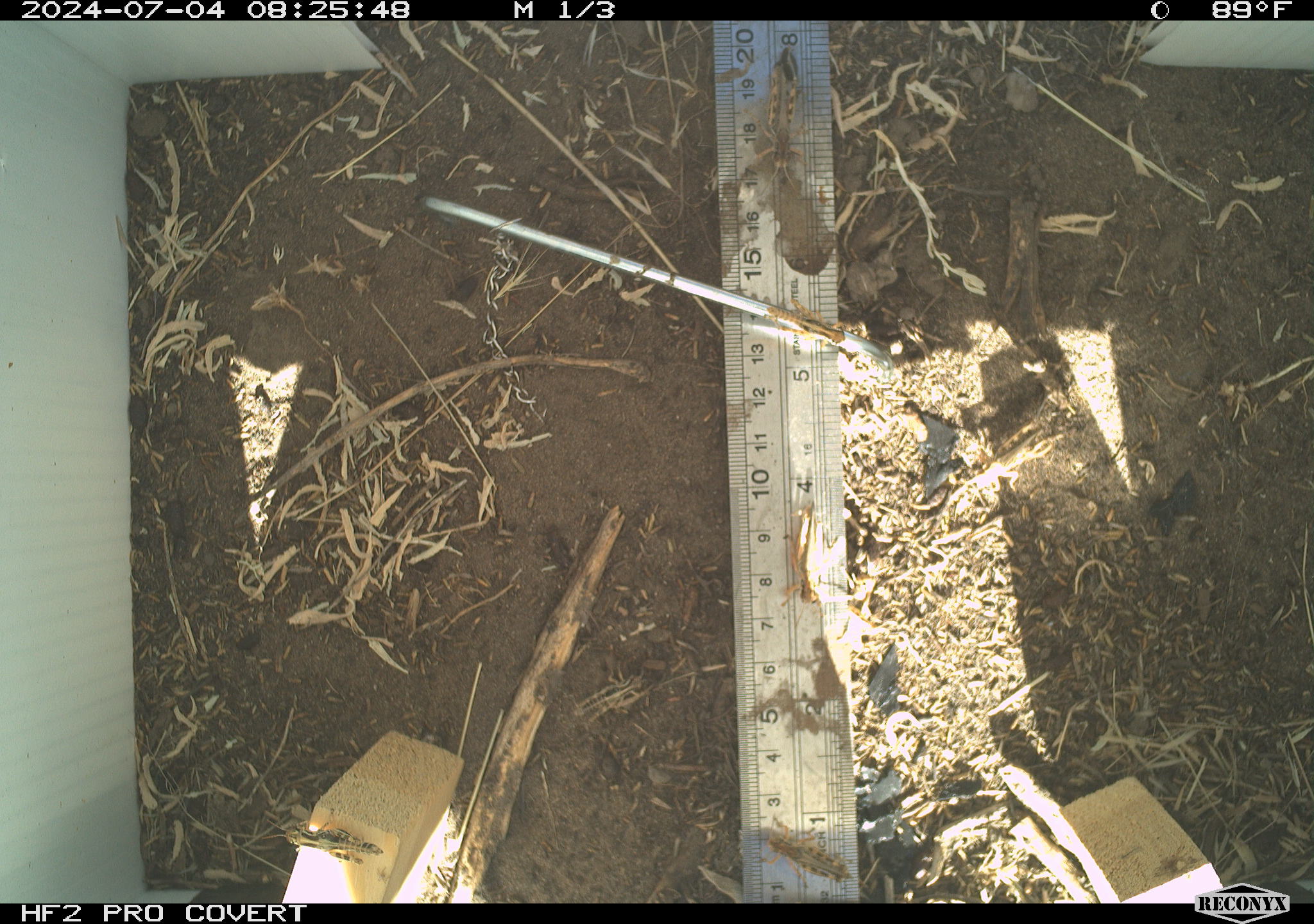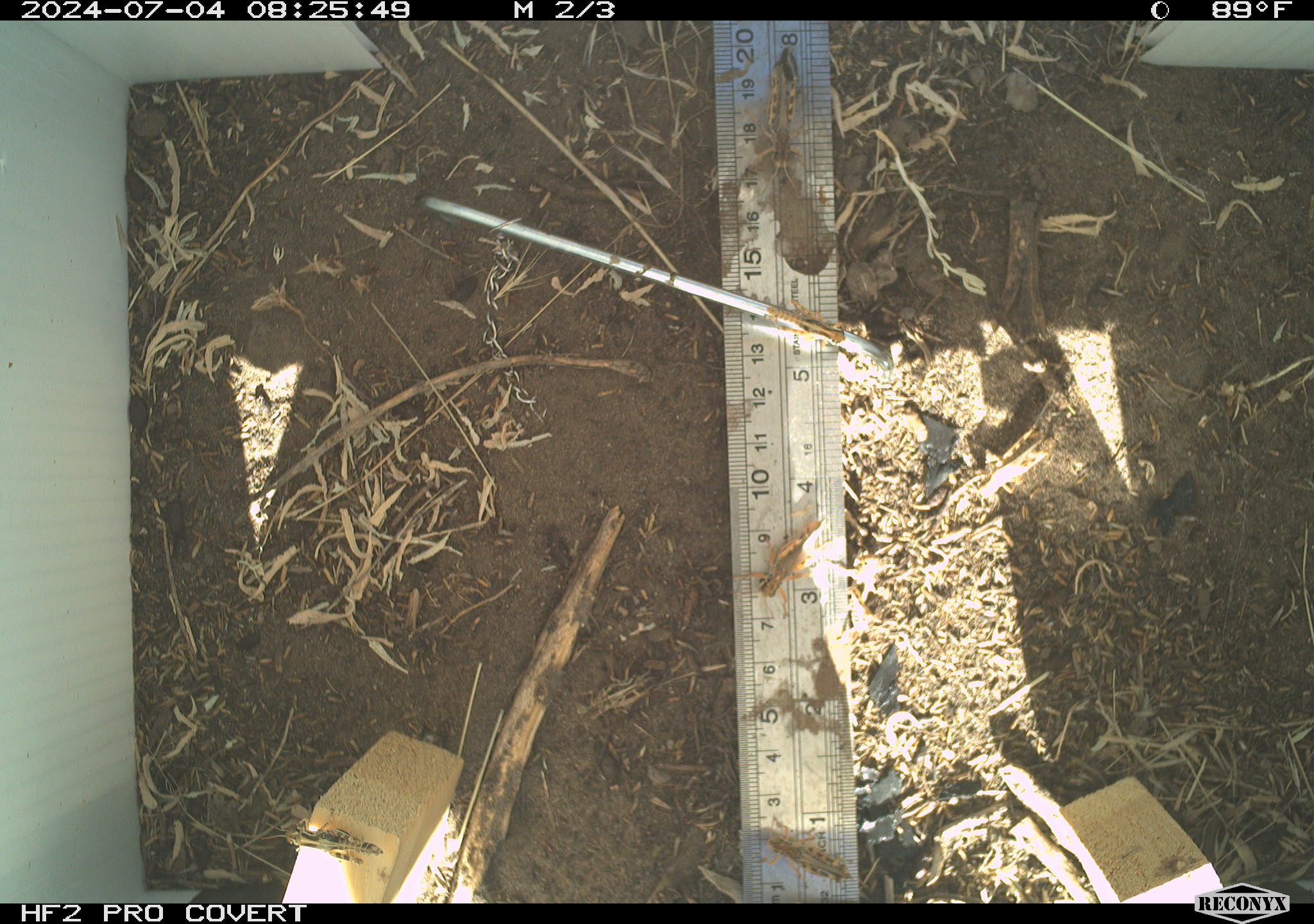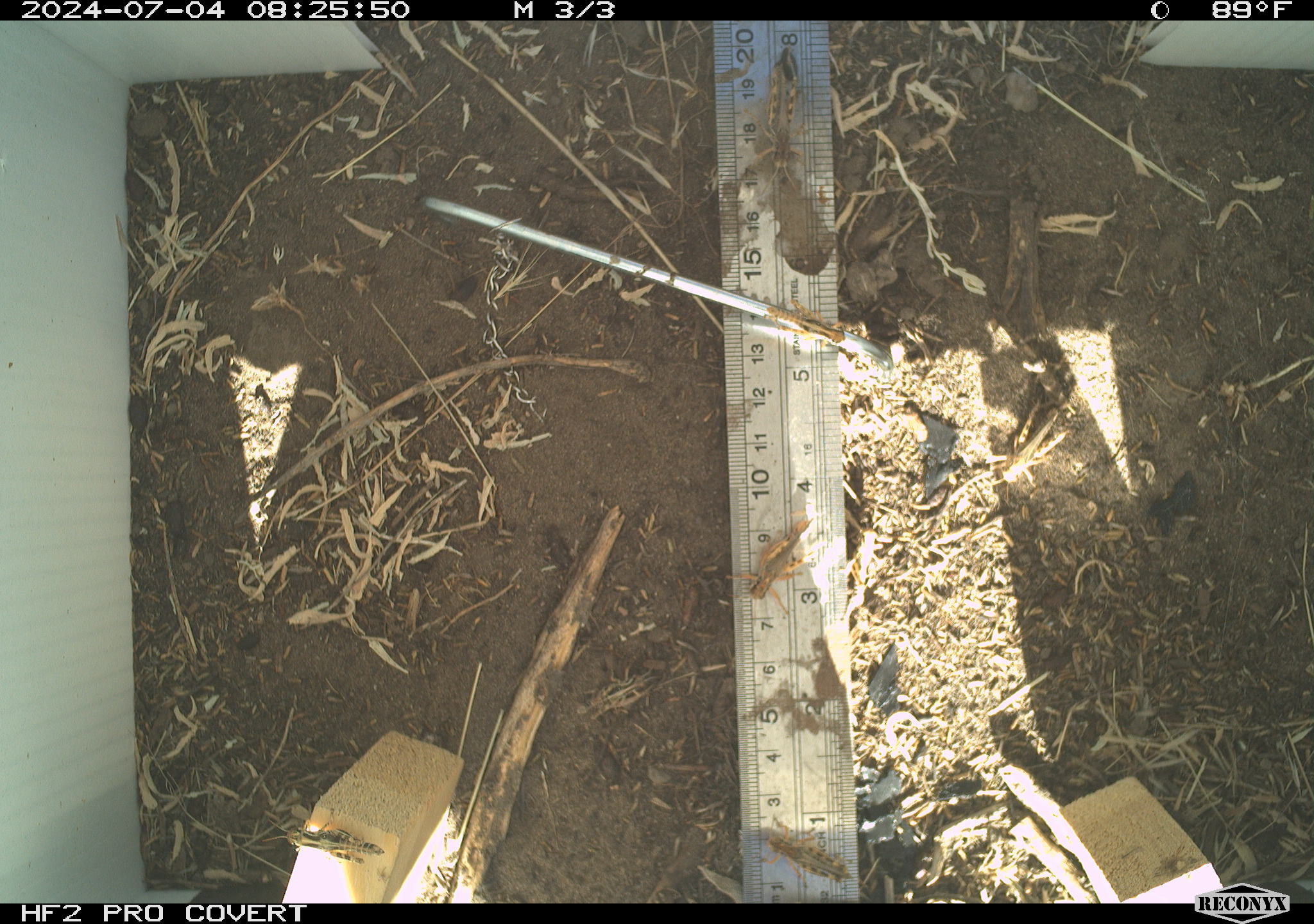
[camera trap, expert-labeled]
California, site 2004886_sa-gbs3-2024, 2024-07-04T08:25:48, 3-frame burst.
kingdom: Animalia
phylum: Arthropoda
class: Insecta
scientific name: Insecta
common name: insect